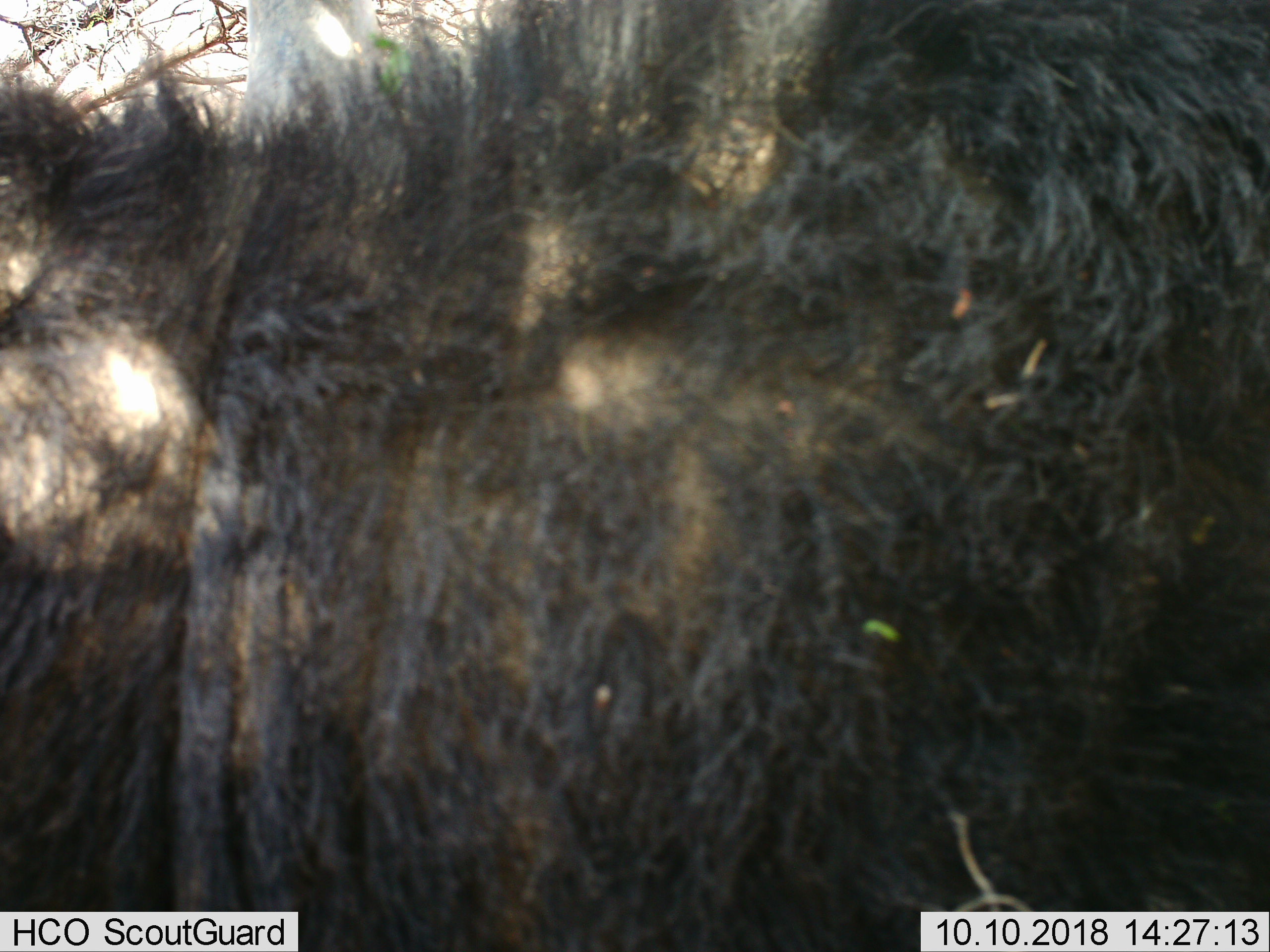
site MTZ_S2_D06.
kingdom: Animalia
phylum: Chordata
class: Mammalia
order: Artiodactyla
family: Bovidae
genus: Syncerus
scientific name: Syncerus caffer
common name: african buffalo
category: buffalo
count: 1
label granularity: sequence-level